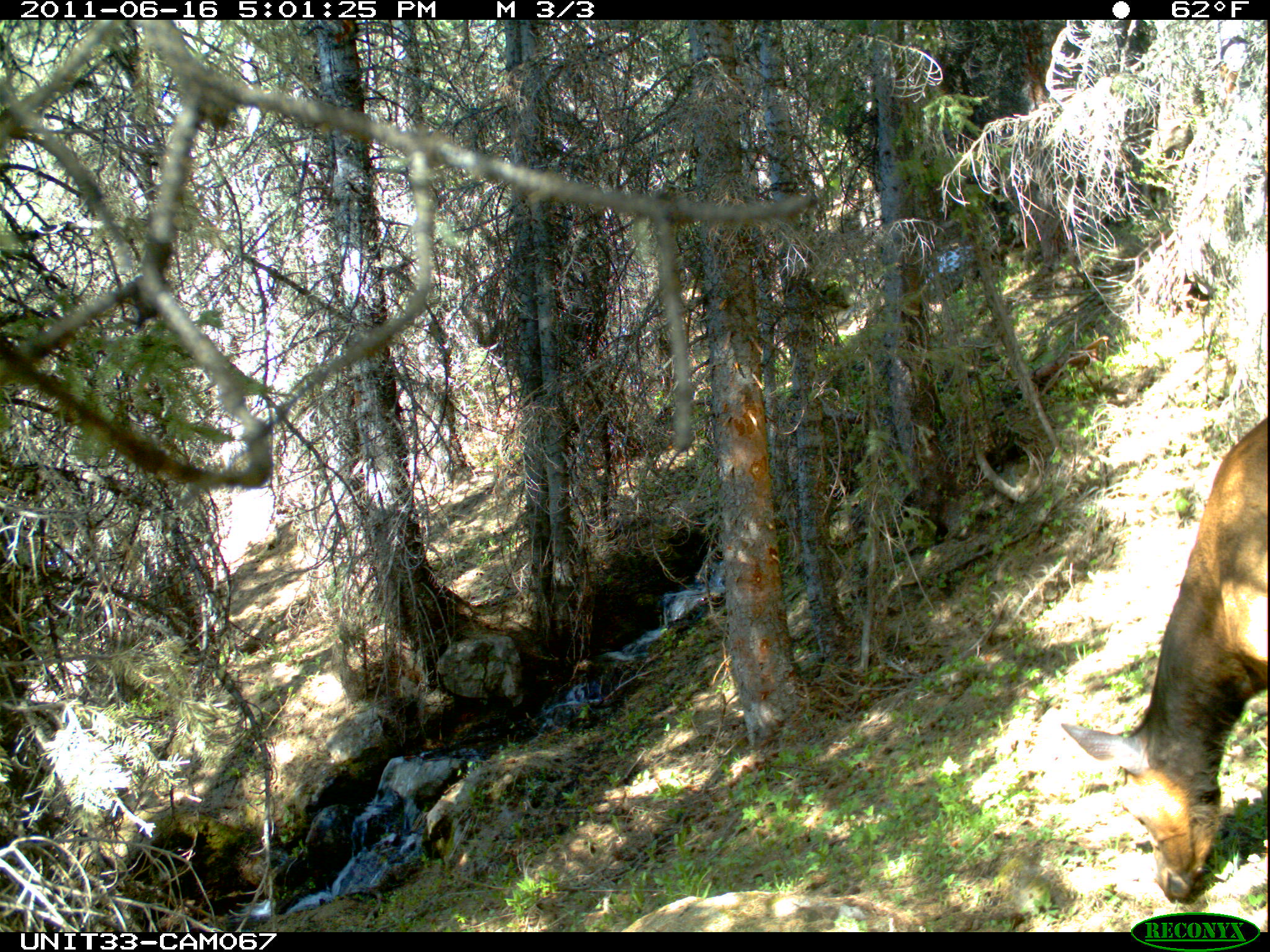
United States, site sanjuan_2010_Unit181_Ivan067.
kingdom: Animalia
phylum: Chordata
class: Mammalia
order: Artiodactyla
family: Cervidae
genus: Cervus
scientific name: Cervus elaphus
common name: red deer